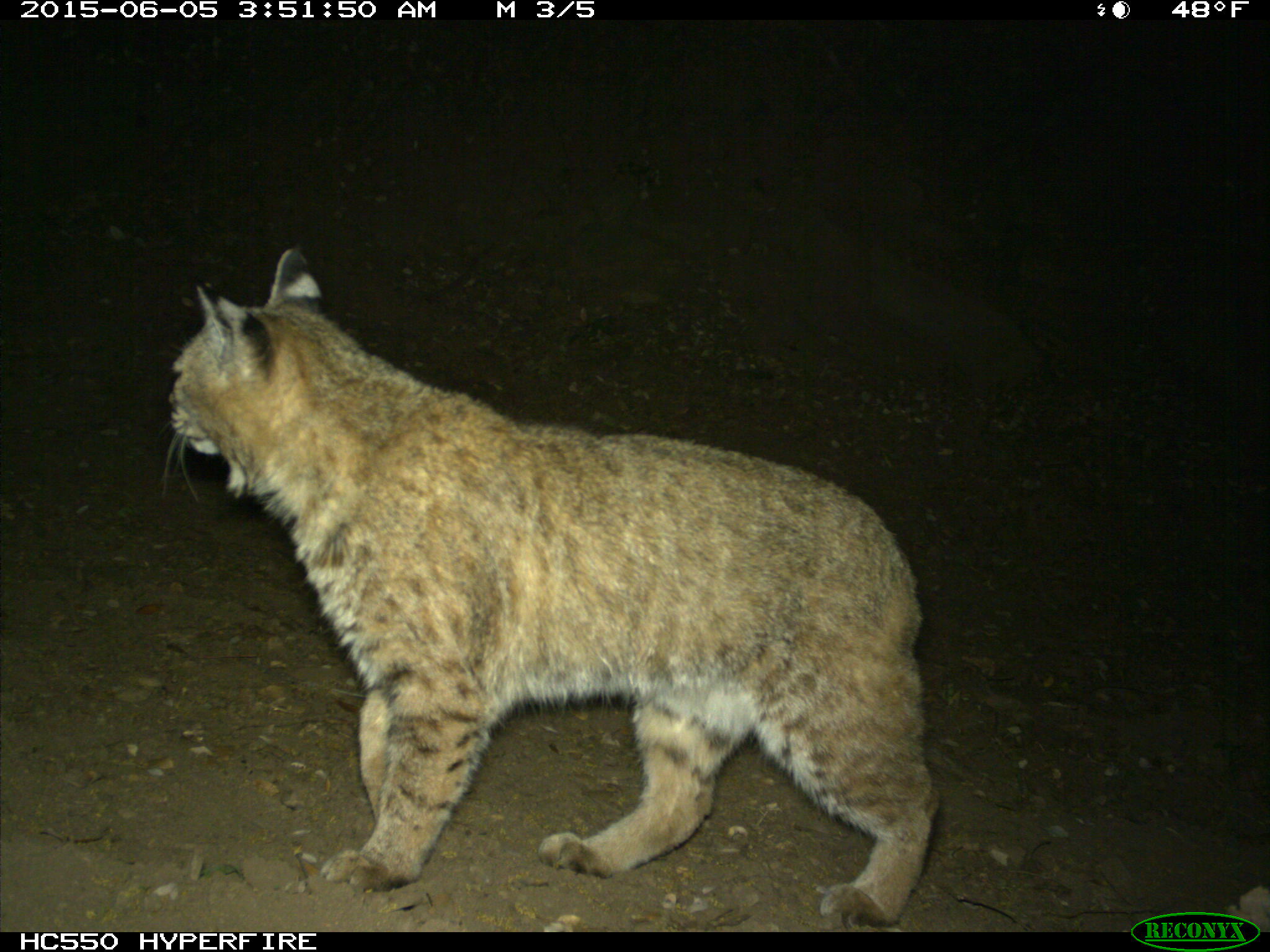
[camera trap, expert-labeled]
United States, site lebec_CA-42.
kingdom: Animalia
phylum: Chordata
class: Mammalia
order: Carnivora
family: Felidae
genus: Lynx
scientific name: Lynx rufus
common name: bobcat